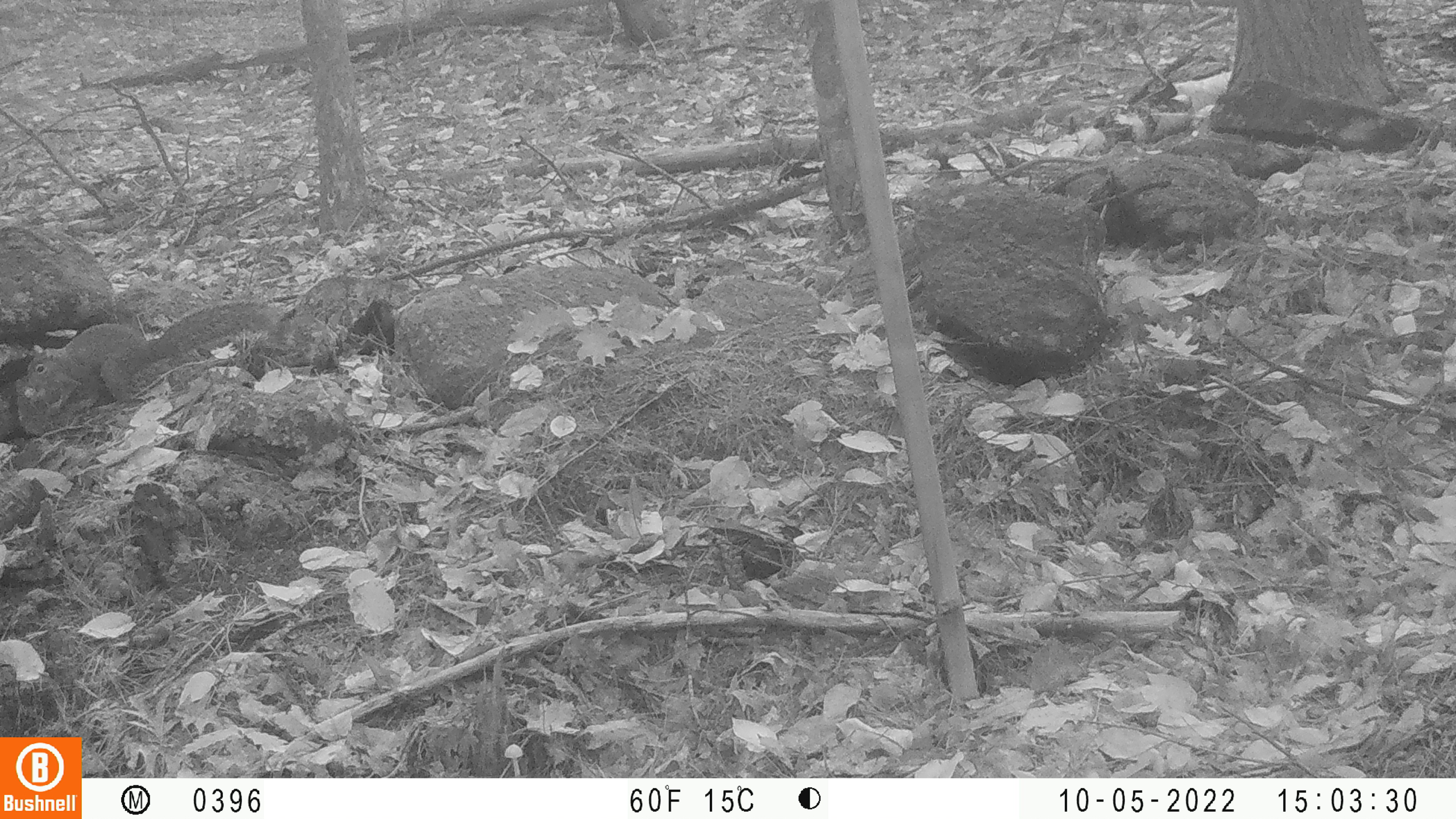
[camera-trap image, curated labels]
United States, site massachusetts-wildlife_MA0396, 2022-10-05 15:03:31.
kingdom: Animalia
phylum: Chordata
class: Mammalia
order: Rodentia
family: Sciuridae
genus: Sciurus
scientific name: Sciurus carolinensis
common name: gray squirrel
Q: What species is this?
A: Gray squirrel (Sciurus carolinensis).